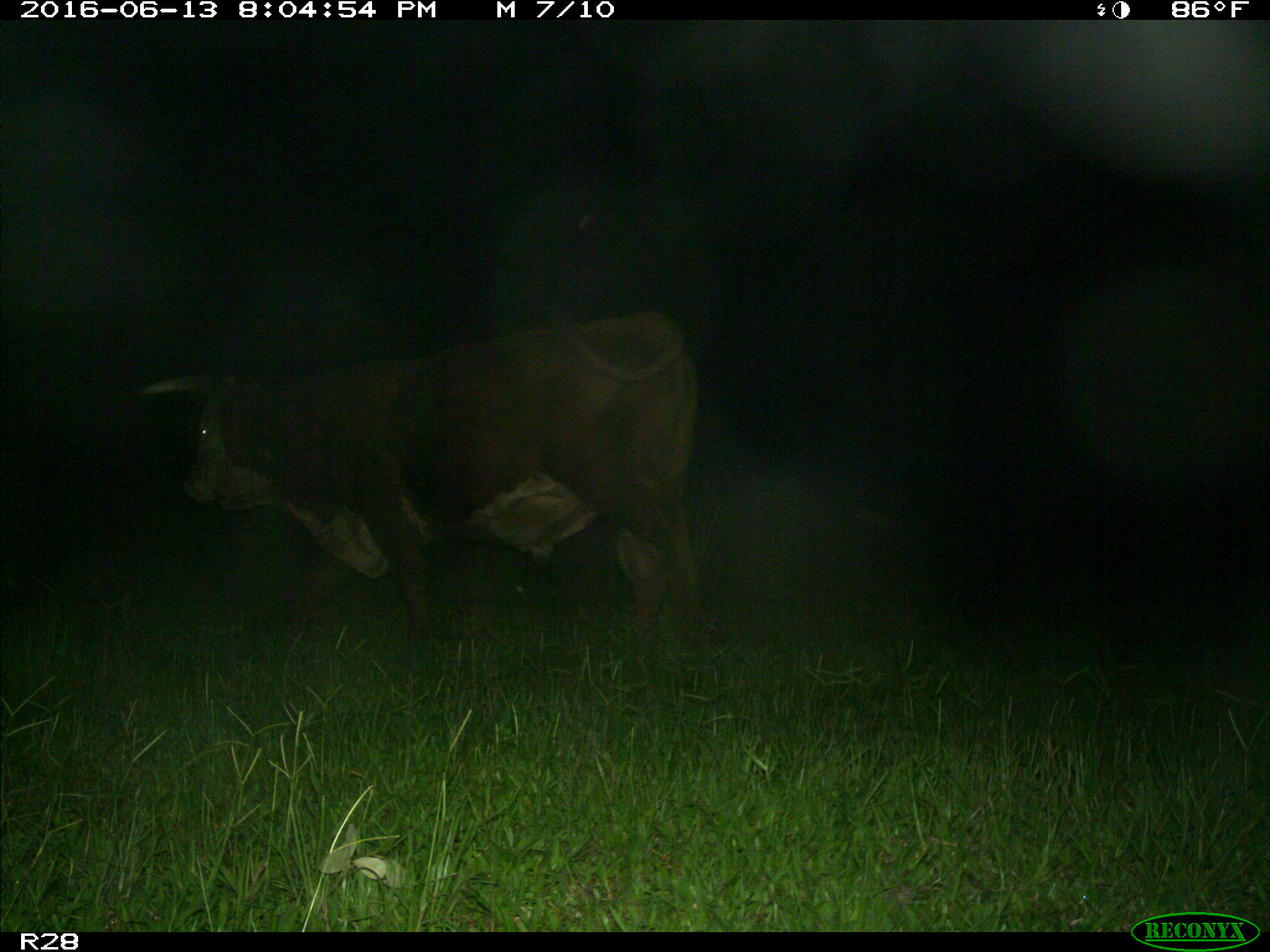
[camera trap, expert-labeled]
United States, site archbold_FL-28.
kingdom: Animalia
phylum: Chordata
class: Mammalia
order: Artiodactyla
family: Bovidae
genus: Bos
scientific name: Bos taurus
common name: domestic cow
Bos taurus (domestic cow).